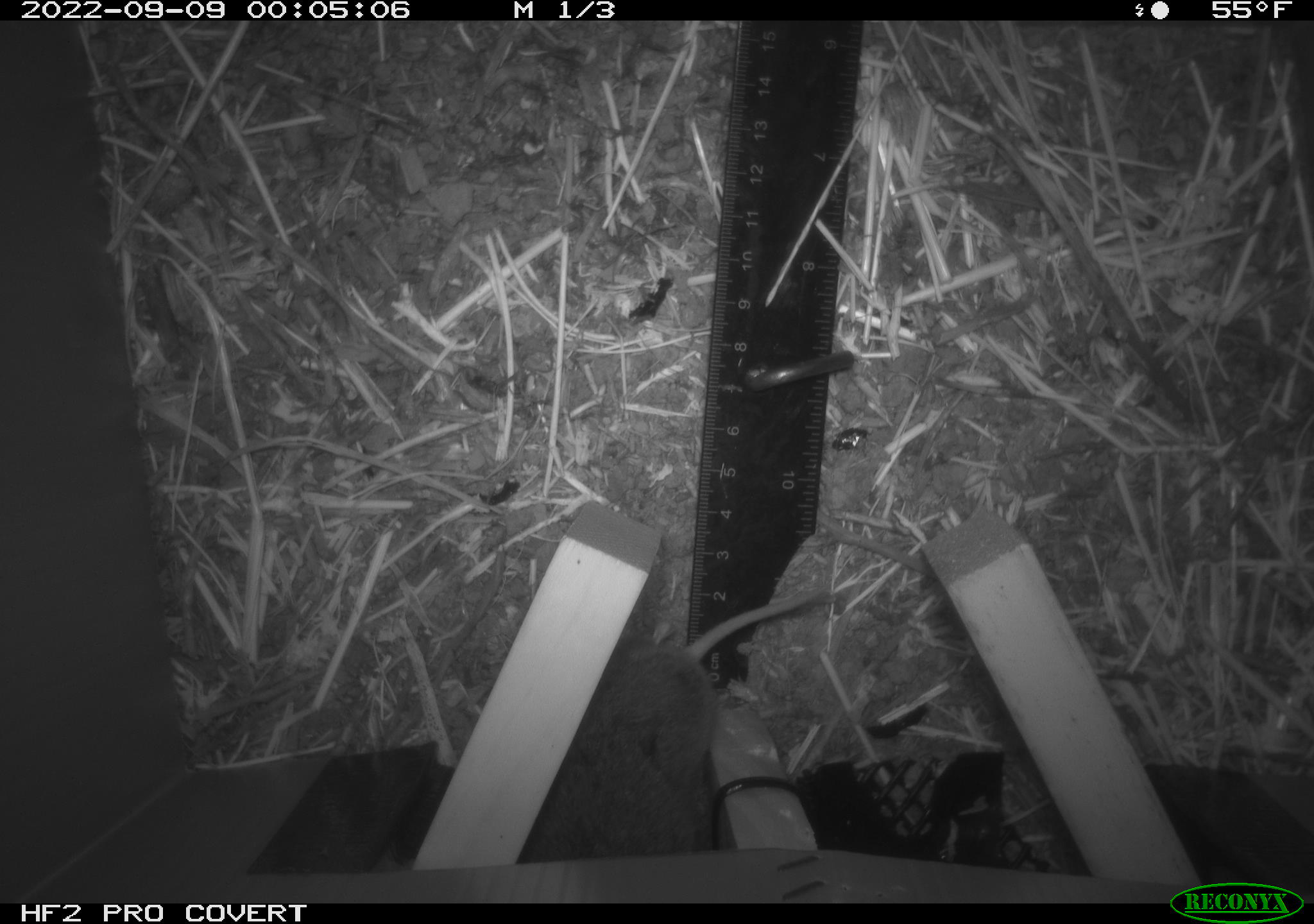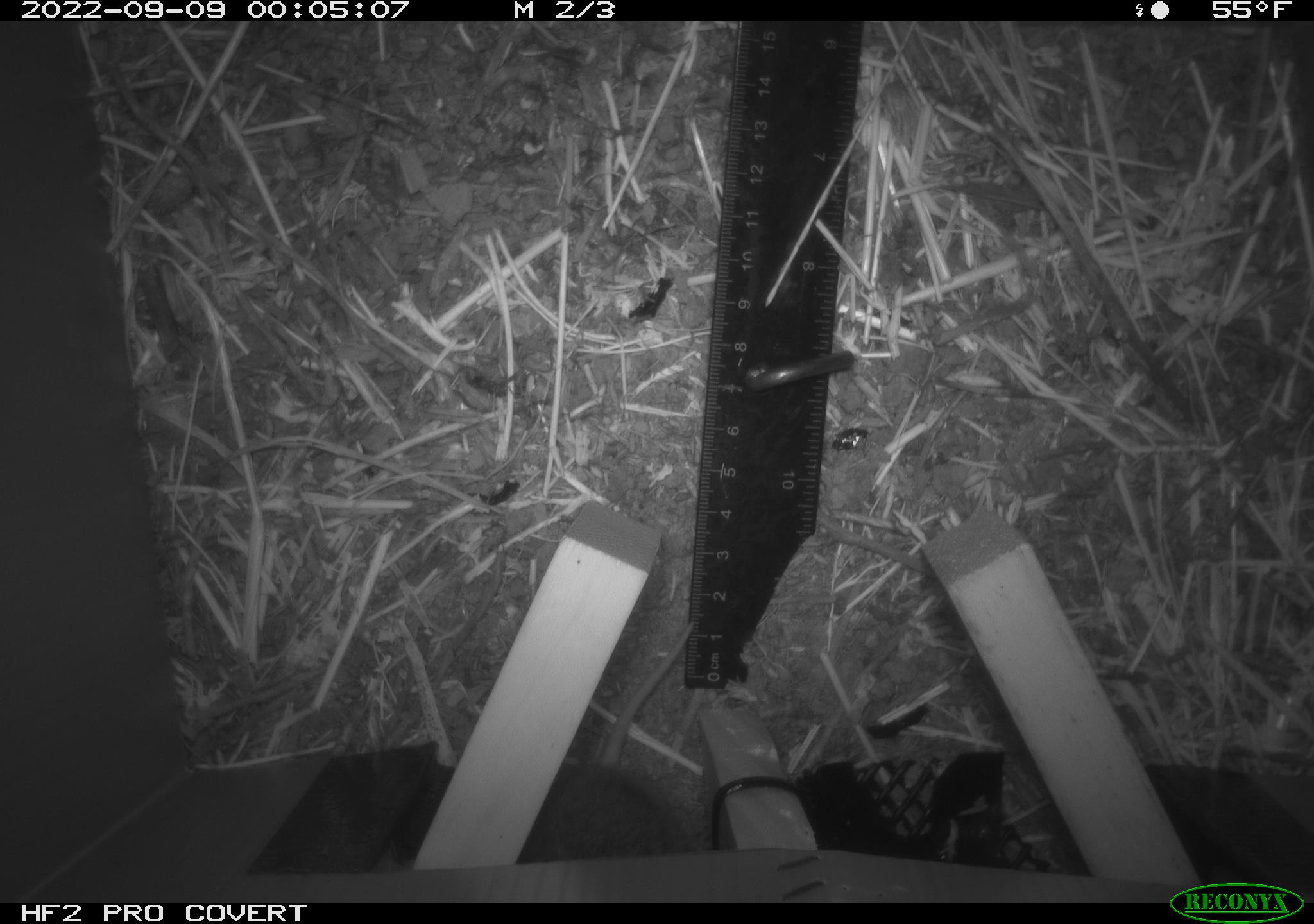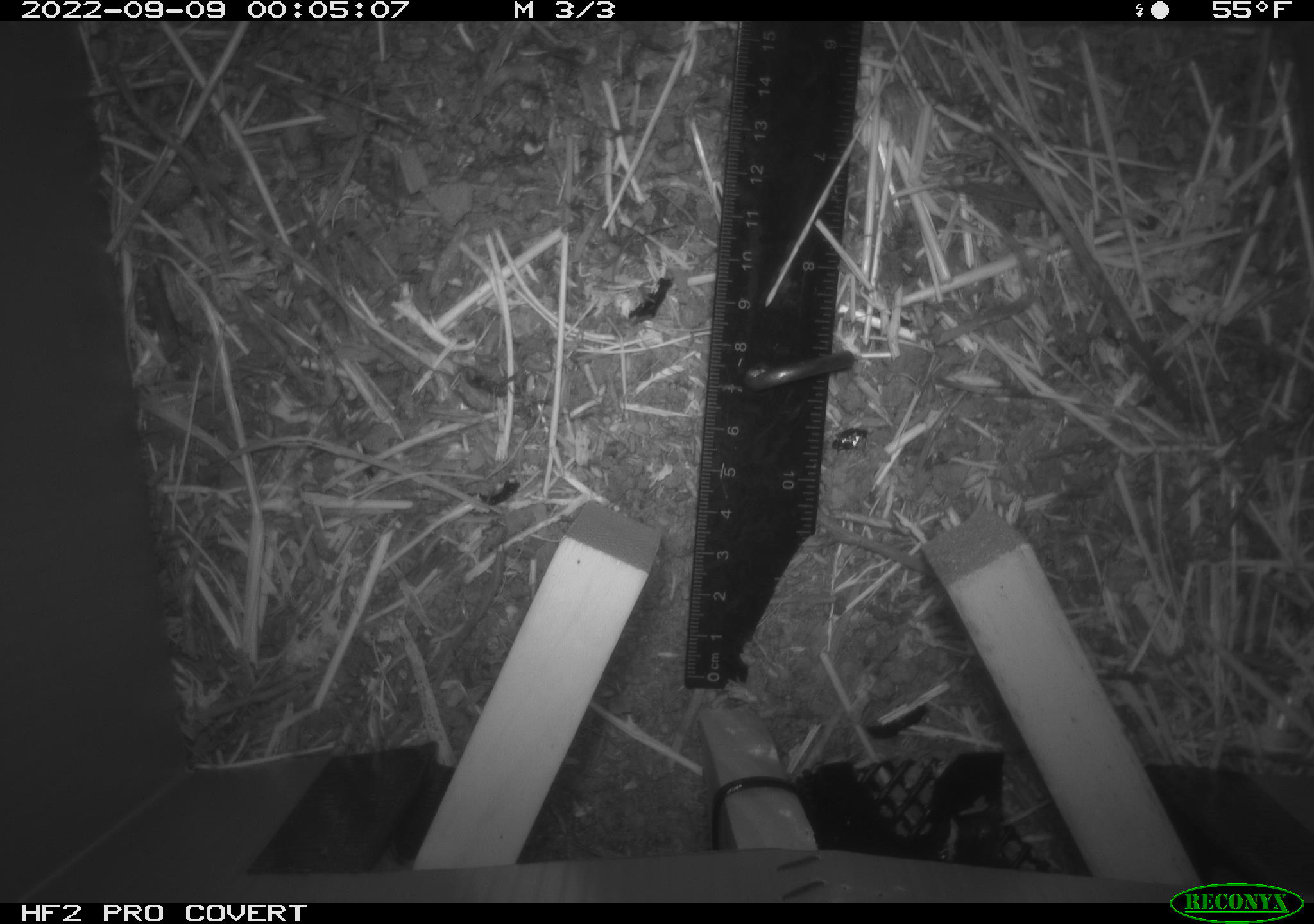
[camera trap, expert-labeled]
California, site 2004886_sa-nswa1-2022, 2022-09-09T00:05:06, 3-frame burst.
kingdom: Animalia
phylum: Chordata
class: Mammalia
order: Rodentia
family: Cricetidae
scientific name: Cricetidae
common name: hamsters, voles, lemmings, and allies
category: cricetidae family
Cricetidae family (hamsters, voles, lemmings, and allies) (Cricetidae).